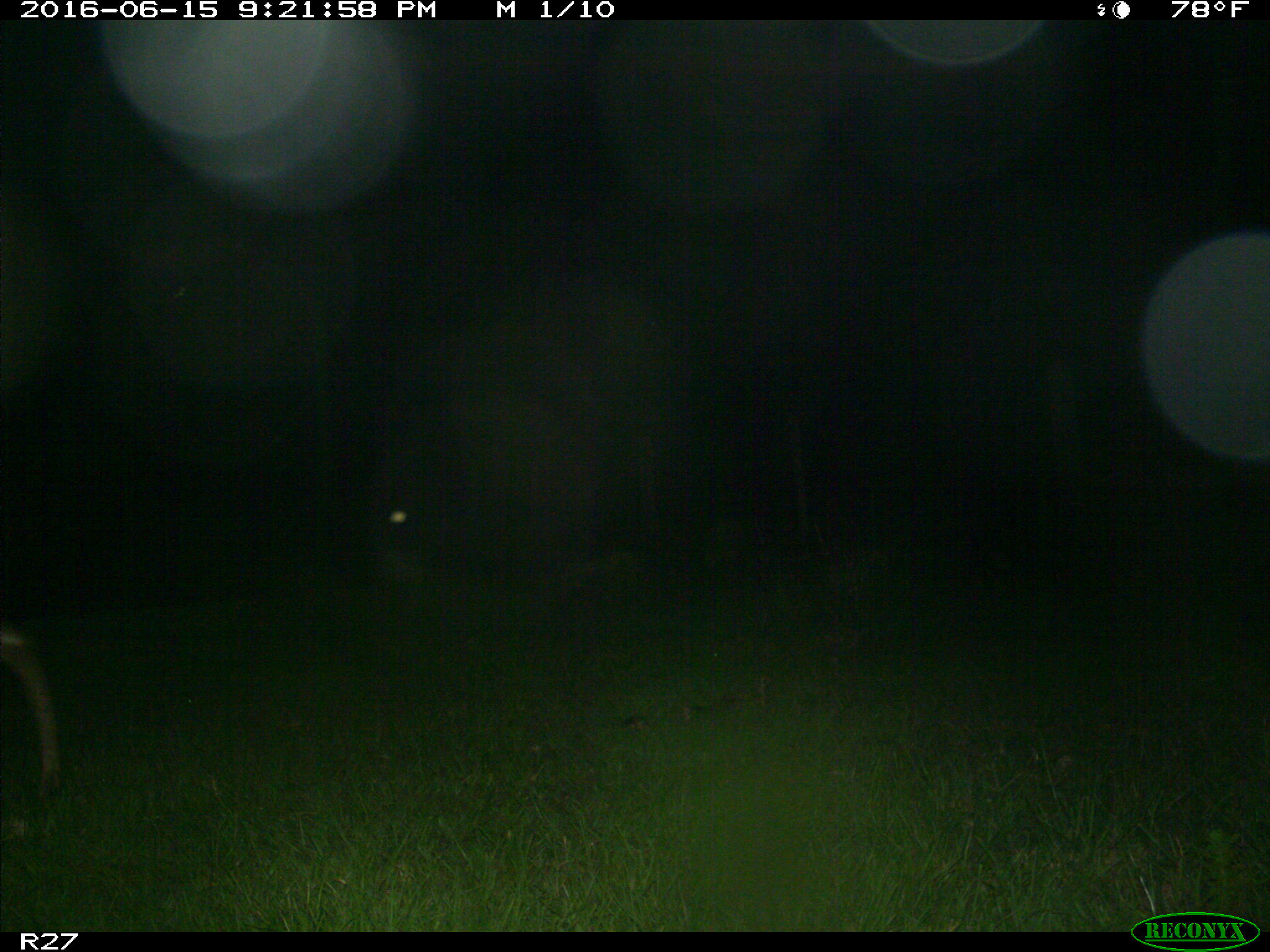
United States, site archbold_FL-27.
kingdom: Animalia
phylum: Chordata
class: Mammalia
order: Artiodactyla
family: Bovidae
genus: Bos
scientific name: Bos taurus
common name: domestic cow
Bos taurus (domestic cow).